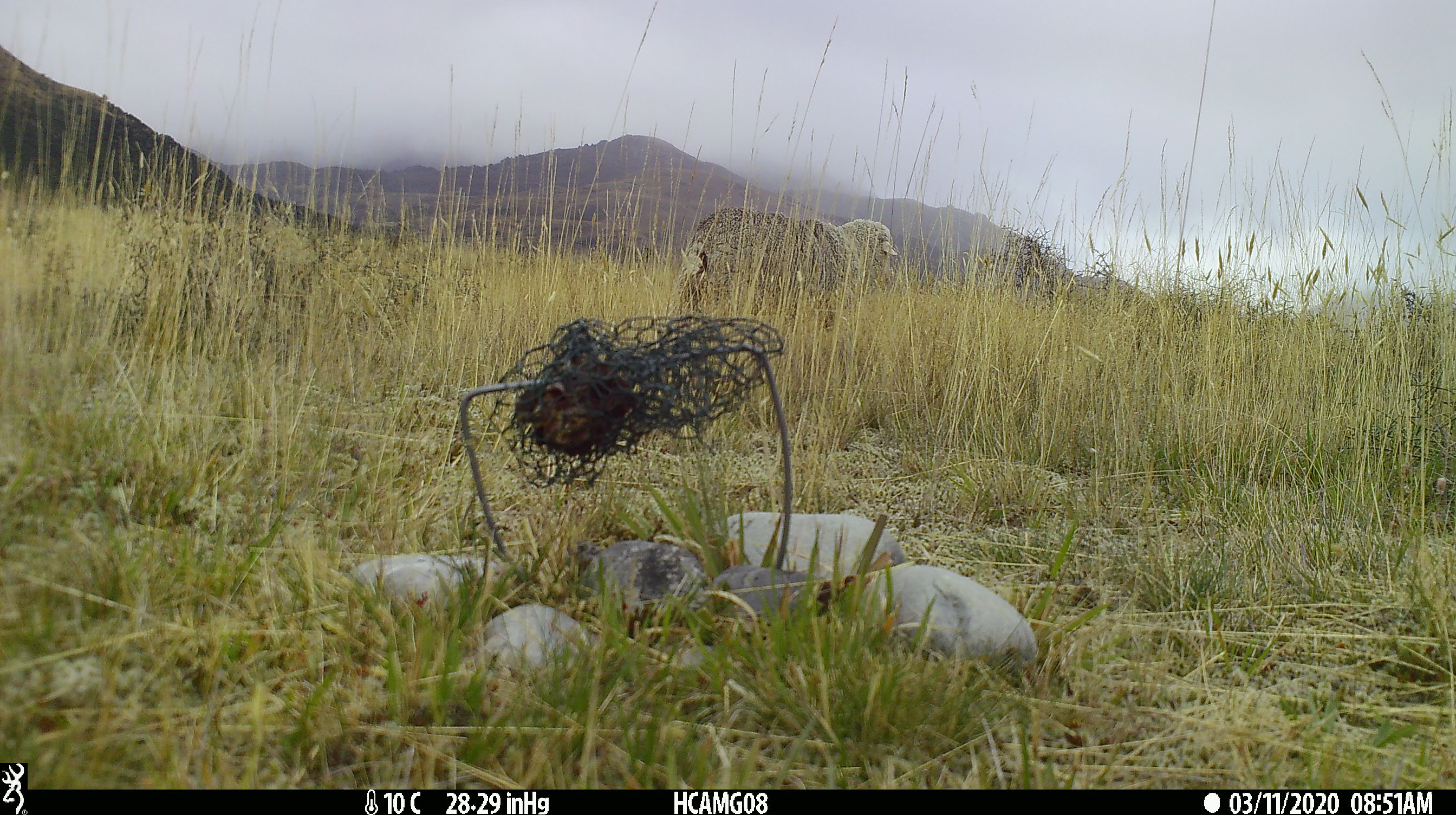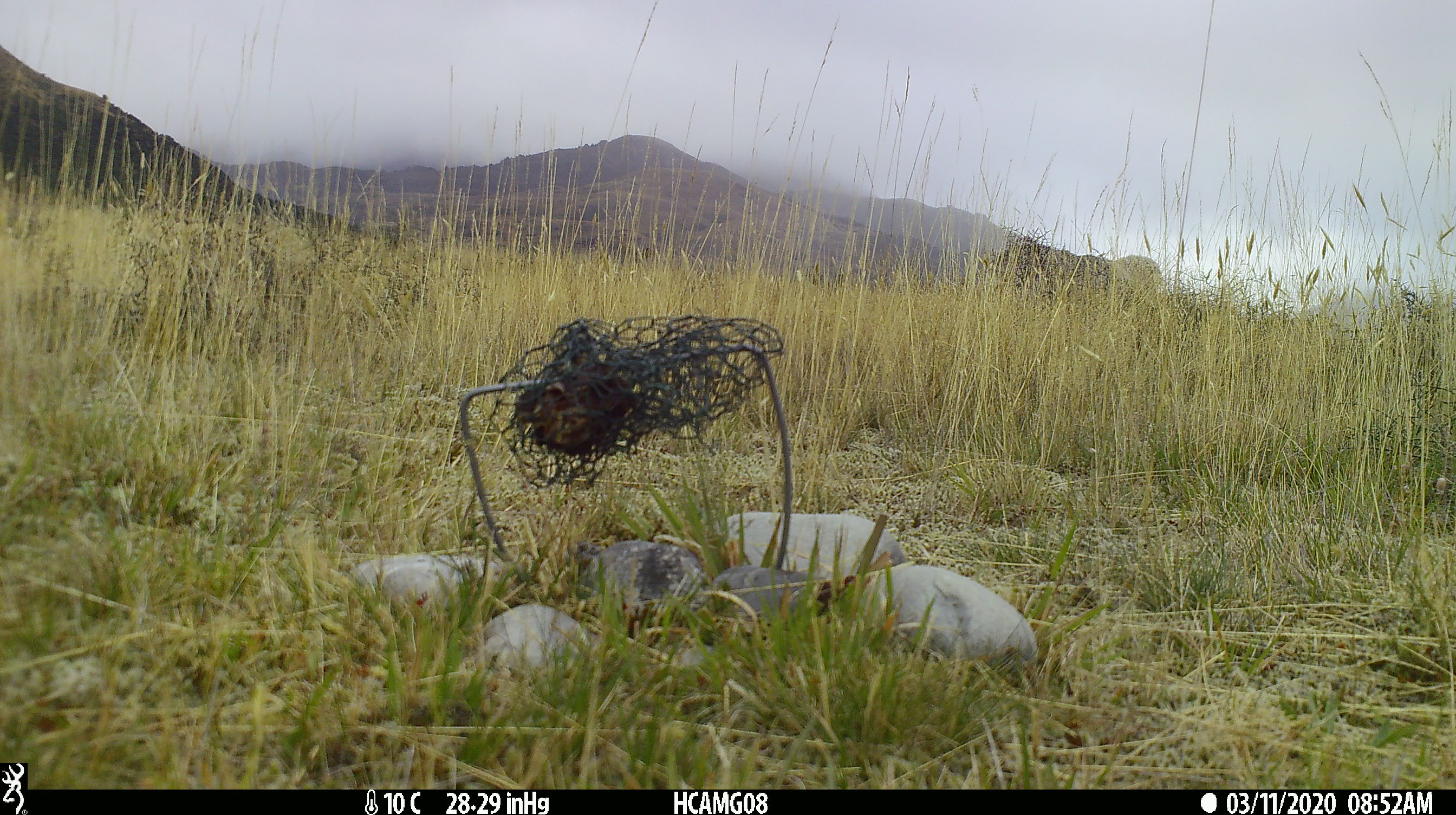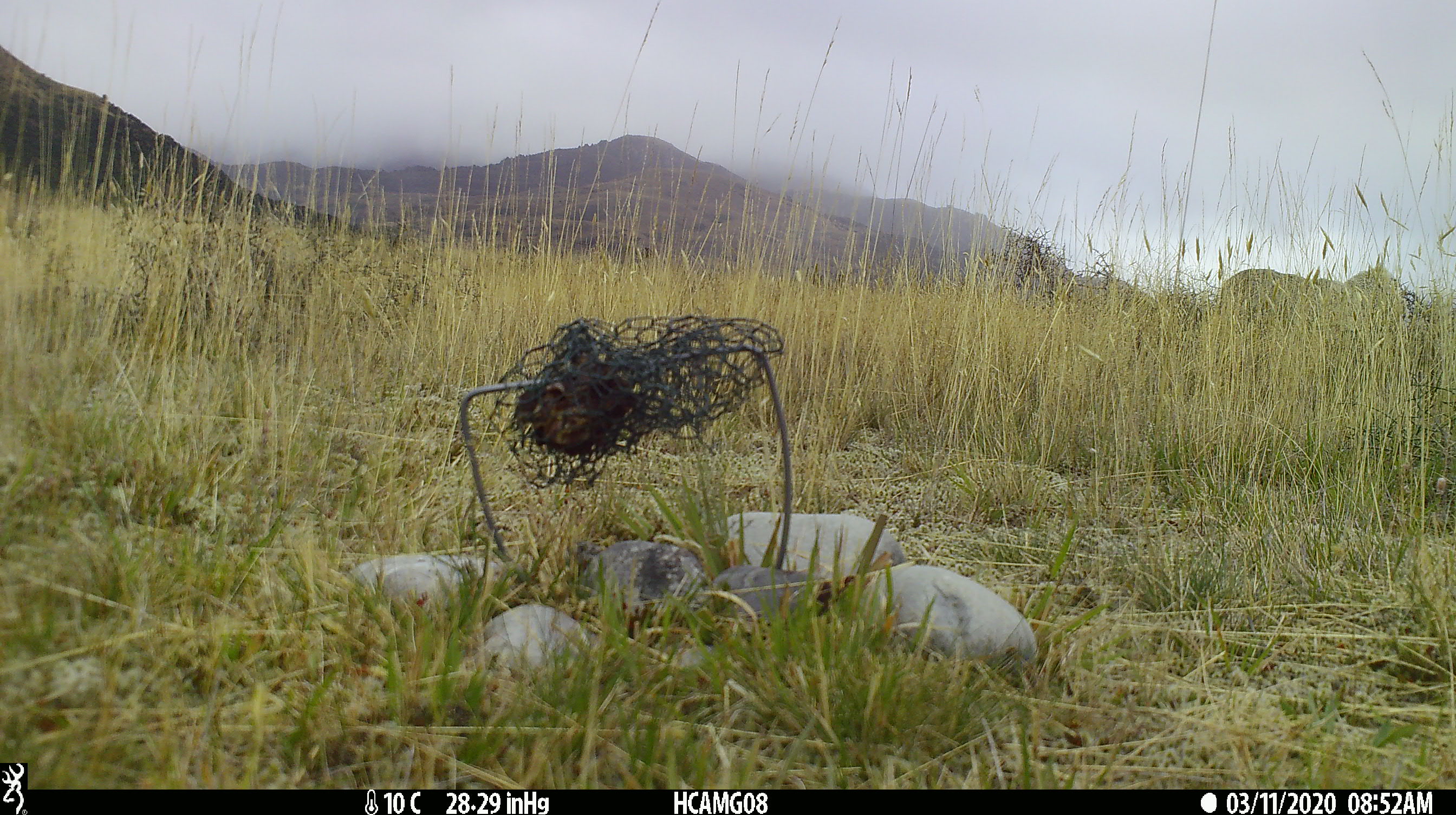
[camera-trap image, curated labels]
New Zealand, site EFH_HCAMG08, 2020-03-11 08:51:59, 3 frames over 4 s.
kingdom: Animalia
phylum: Chordata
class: Mammalia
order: Artiodactyla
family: Bovidae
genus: Ovis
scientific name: Ovis aries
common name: domestic sheep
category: sheep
Sheep (domestic sheep) (Ovis aries).